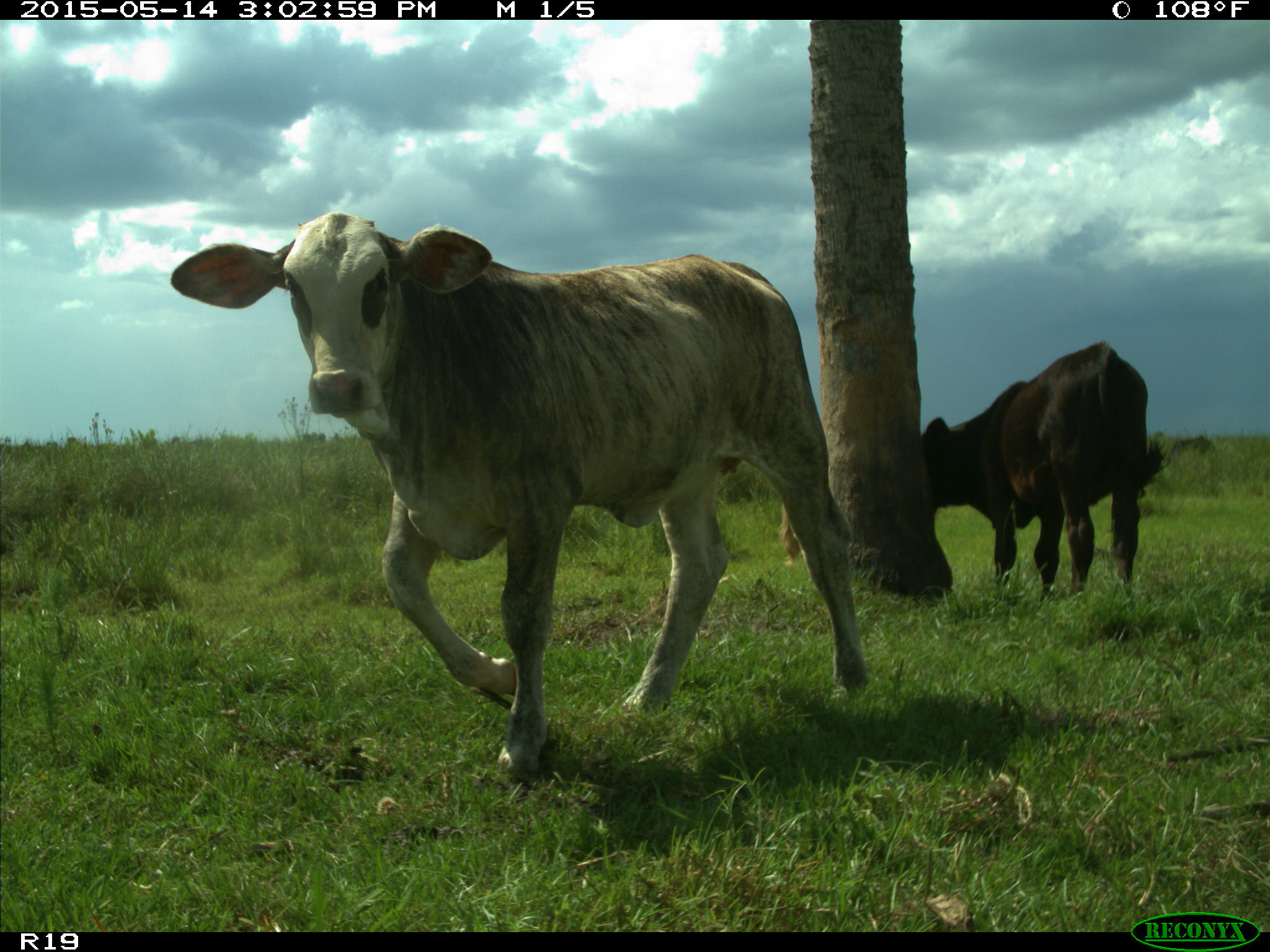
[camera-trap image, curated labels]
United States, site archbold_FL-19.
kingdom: Animalia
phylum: Chordata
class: Mammalia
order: Artiodactyla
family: Bovidae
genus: Bos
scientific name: Bos taurus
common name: domestic cow